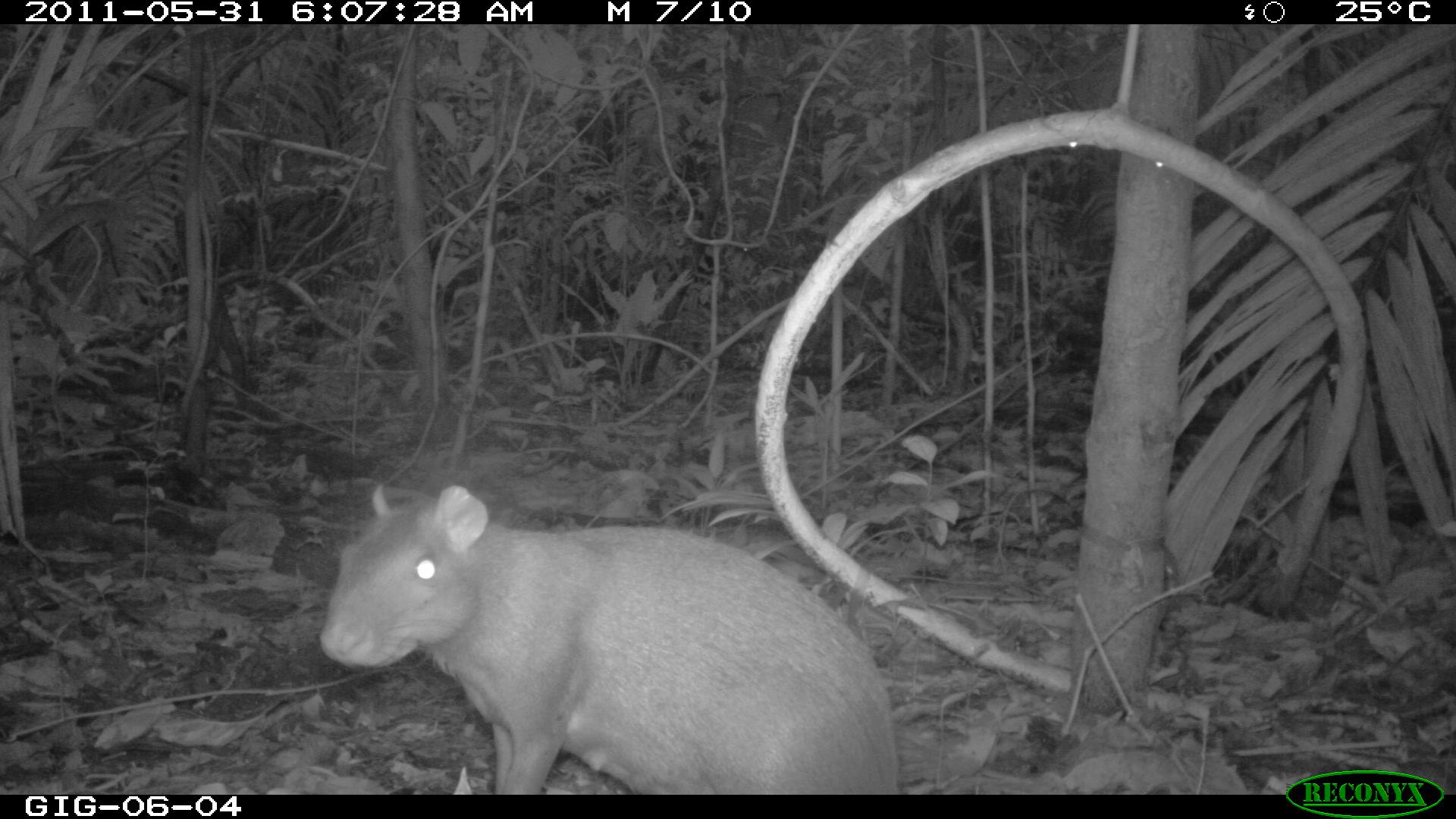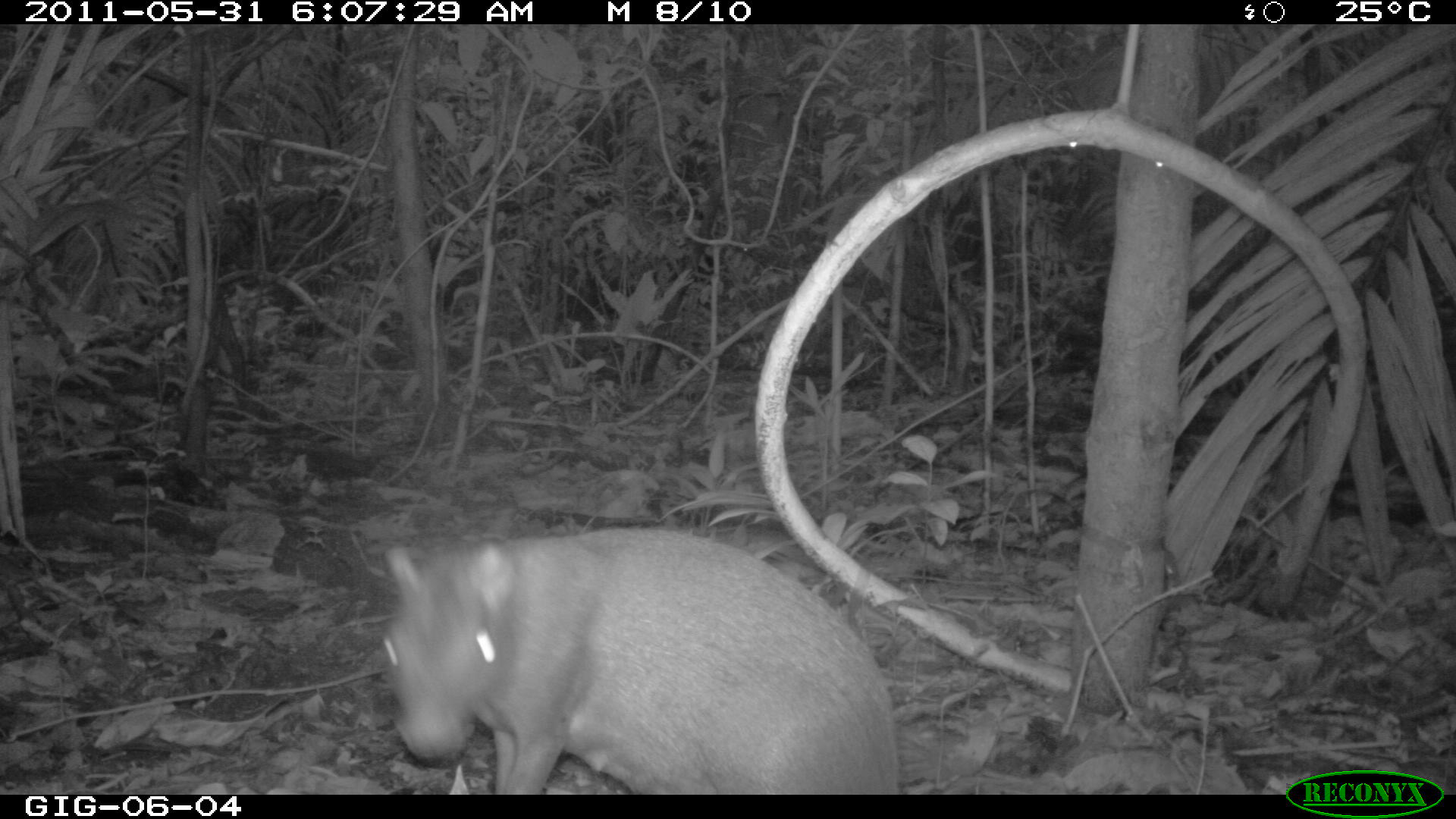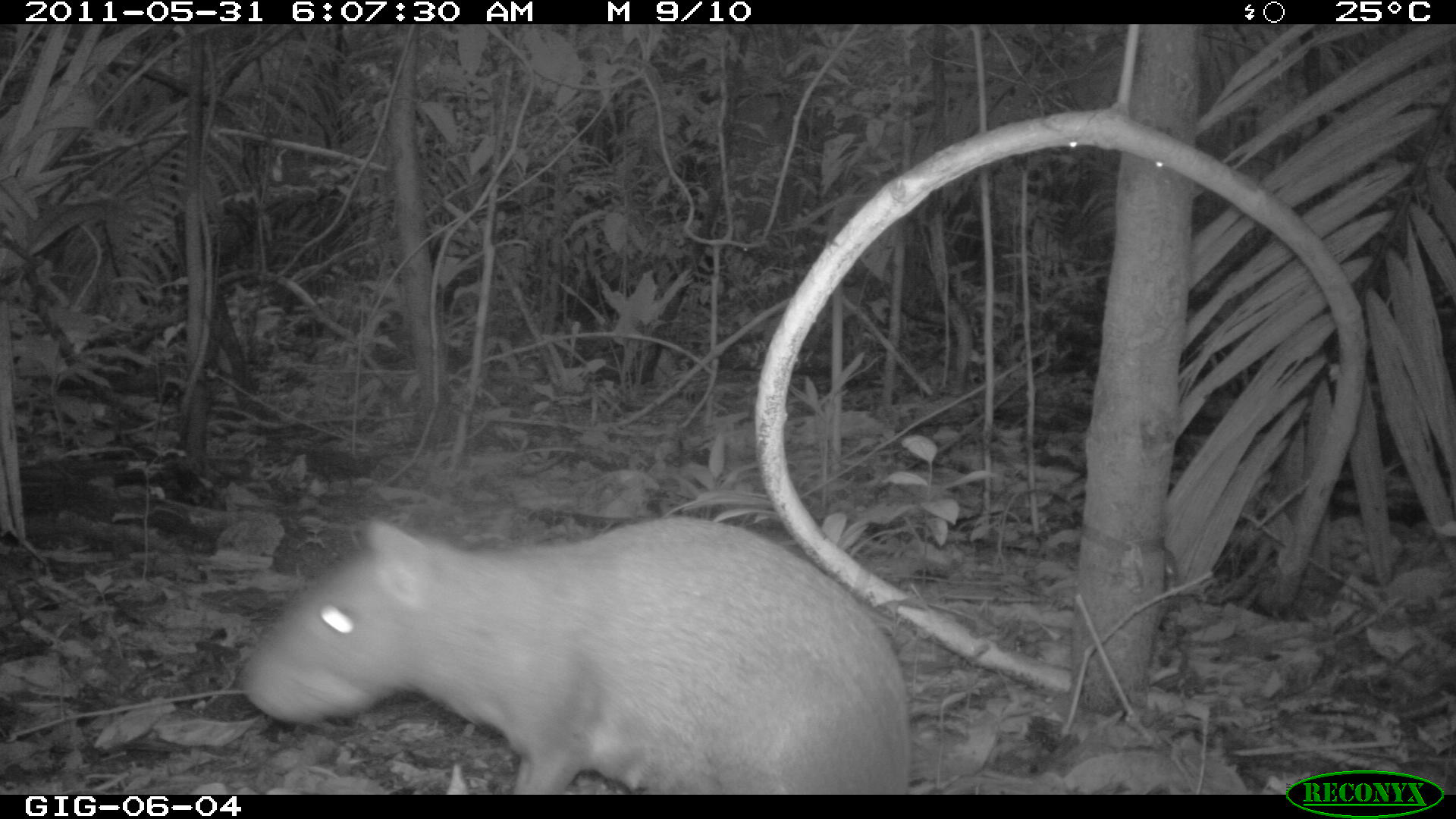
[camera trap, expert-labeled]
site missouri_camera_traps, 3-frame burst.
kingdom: Animalia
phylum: Chordata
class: Mammalia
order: Rodentia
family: Dasyproctidae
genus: Dasyprocta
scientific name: Dasyprocta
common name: agouti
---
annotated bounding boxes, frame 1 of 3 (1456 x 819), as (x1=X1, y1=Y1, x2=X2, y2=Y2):
agouti: (x1=313, y1=479, x2=905, y2=789)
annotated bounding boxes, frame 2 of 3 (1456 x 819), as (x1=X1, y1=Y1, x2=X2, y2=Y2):
agouti: (x1=372, y1=522, x2=905, y2=788)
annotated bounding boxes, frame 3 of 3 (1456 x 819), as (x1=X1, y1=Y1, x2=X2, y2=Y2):
agouti: (x1=228, y1=508, x2=917, y2=789)